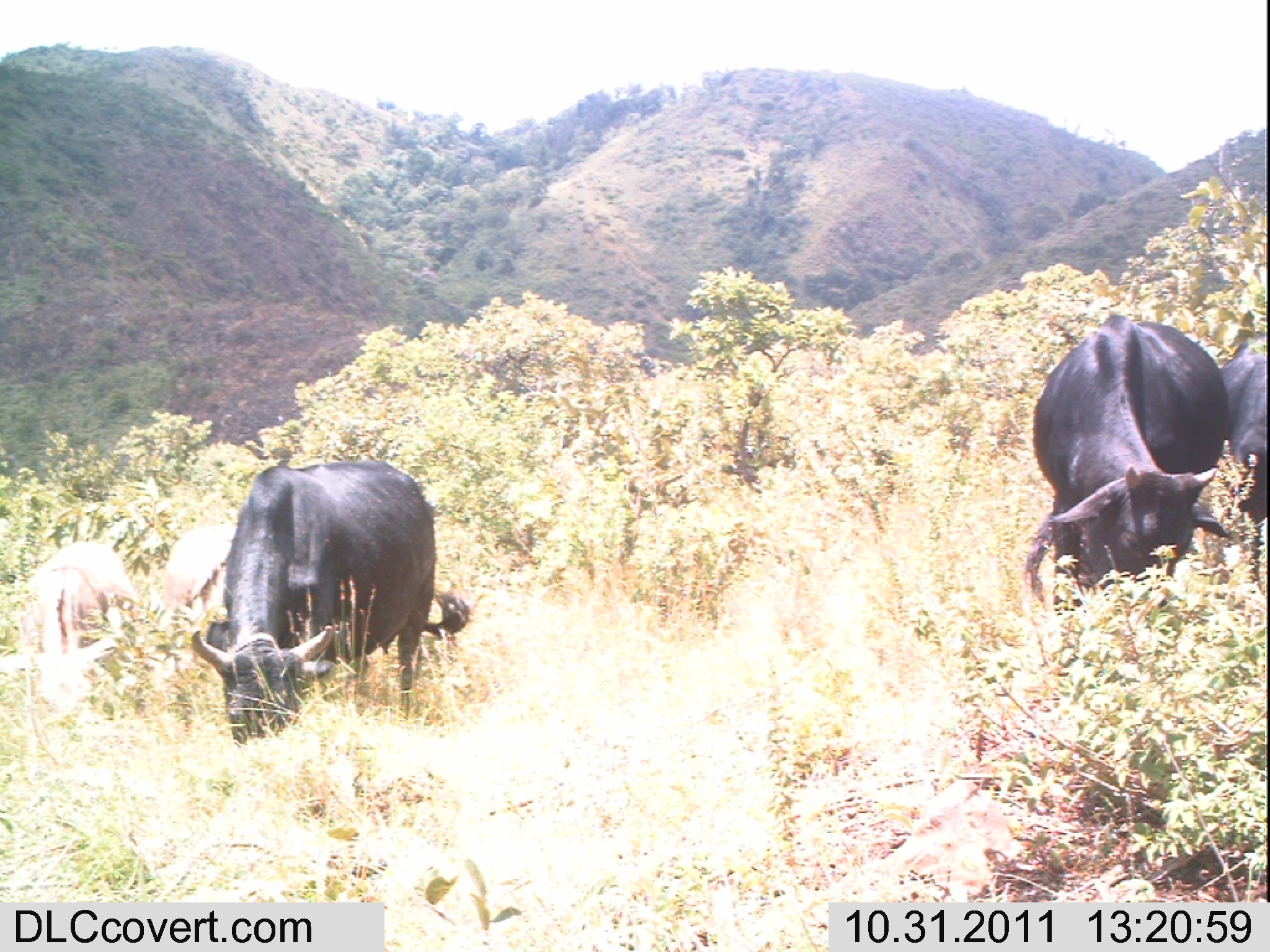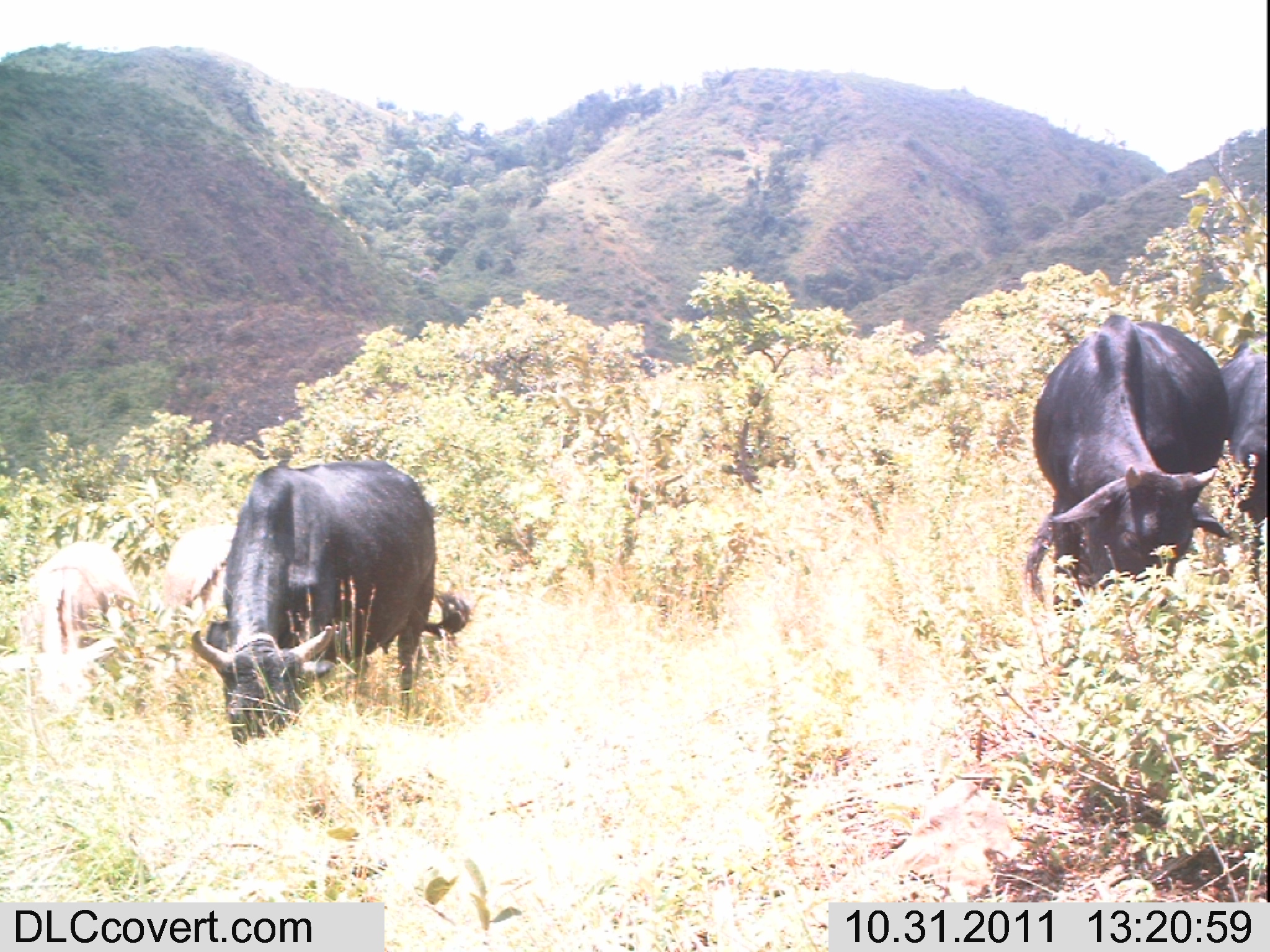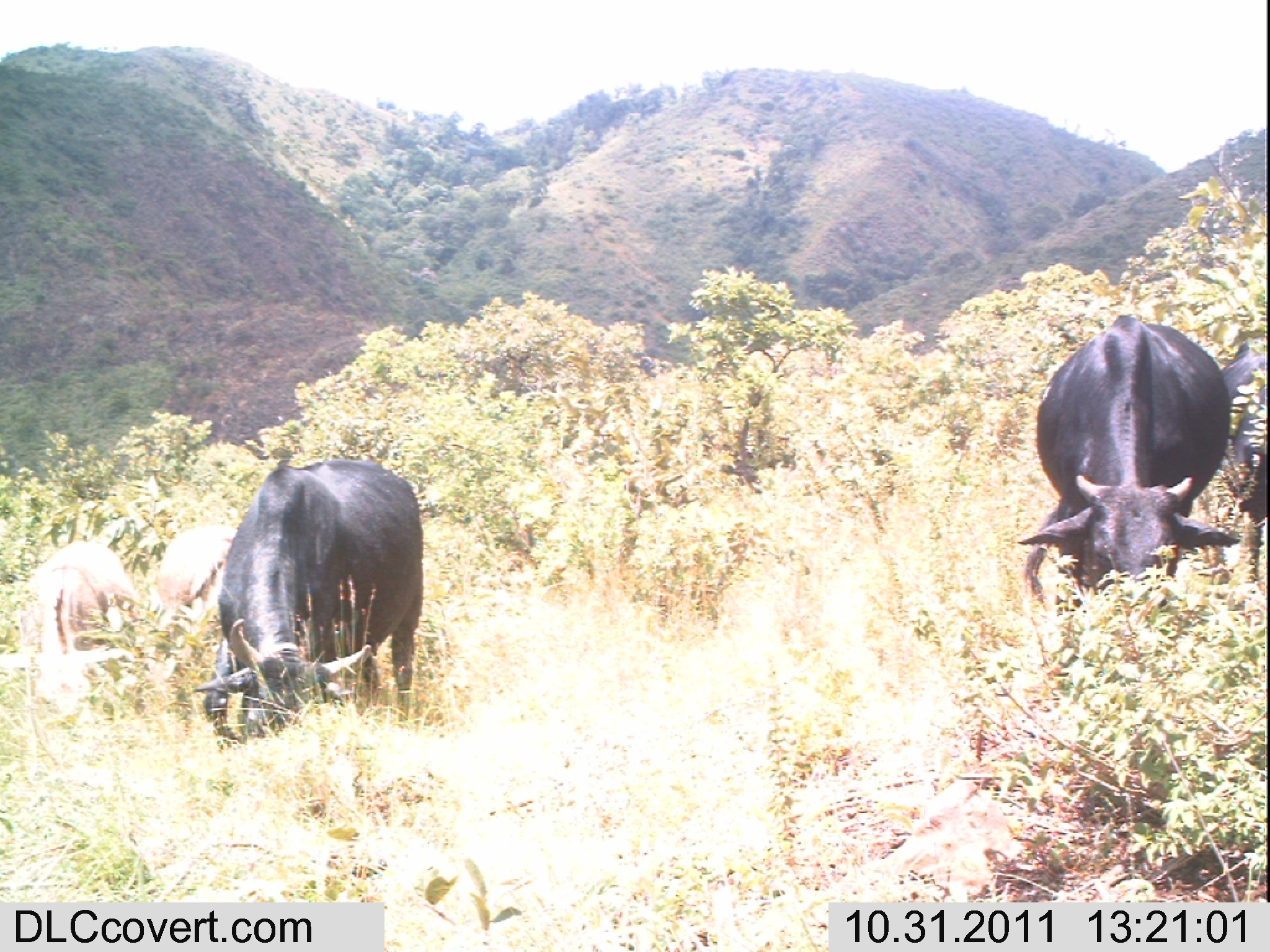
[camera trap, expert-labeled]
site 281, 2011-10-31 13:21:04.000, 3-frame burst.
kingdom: Animalia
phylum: Chordata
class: Mammalia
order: Artiodactyla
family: Bovidae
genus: Bos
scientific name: Bos taurus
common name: domestic cattle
Bos taurus (domestic cattle), count 3.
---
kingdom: Animalia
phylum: Chordata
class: Mammalia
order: Perissodactyla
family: Equidae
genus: Equus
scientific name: Equus africanus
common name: african wild ass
Equus africanus (african wild ass), count 2.